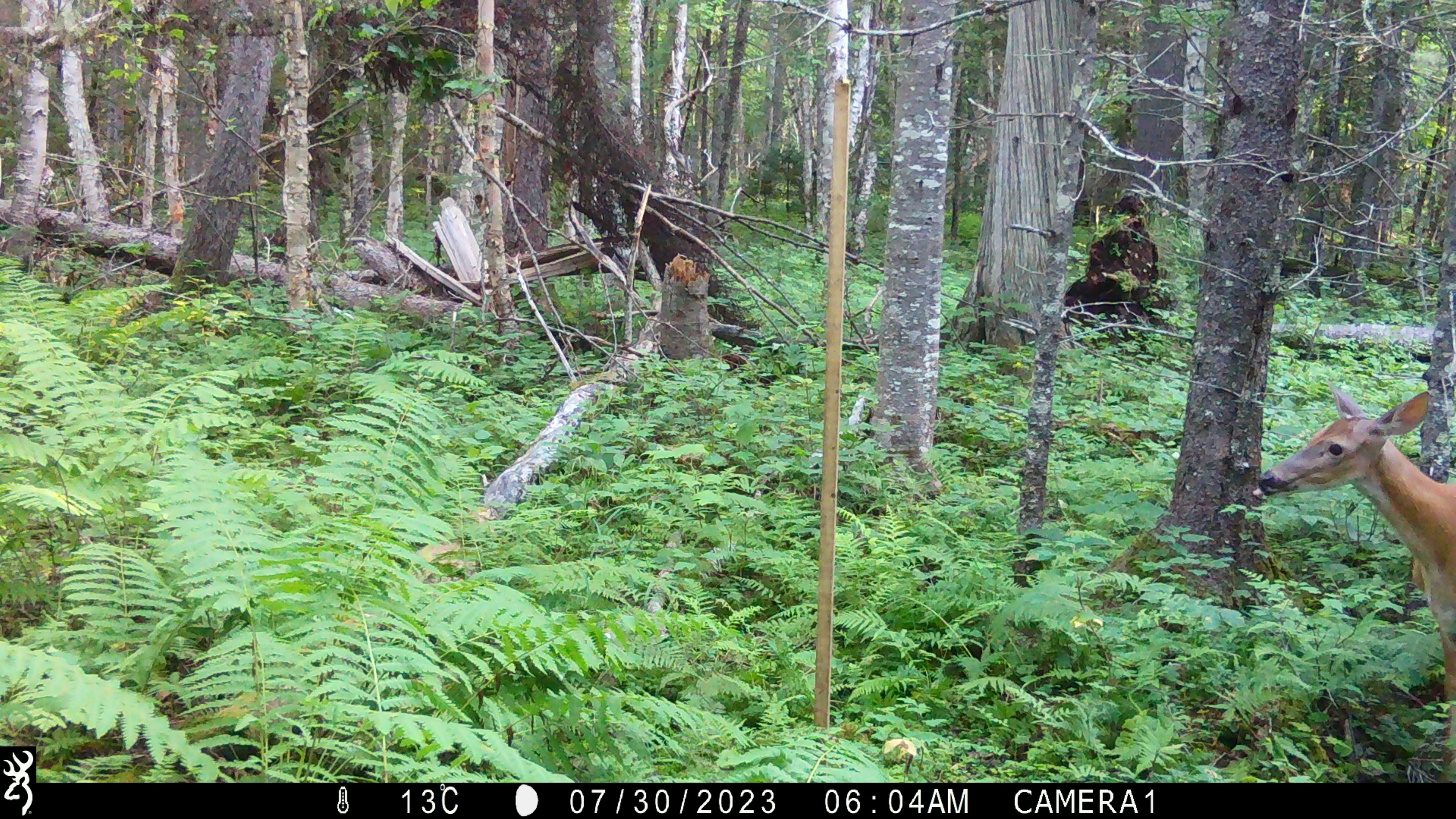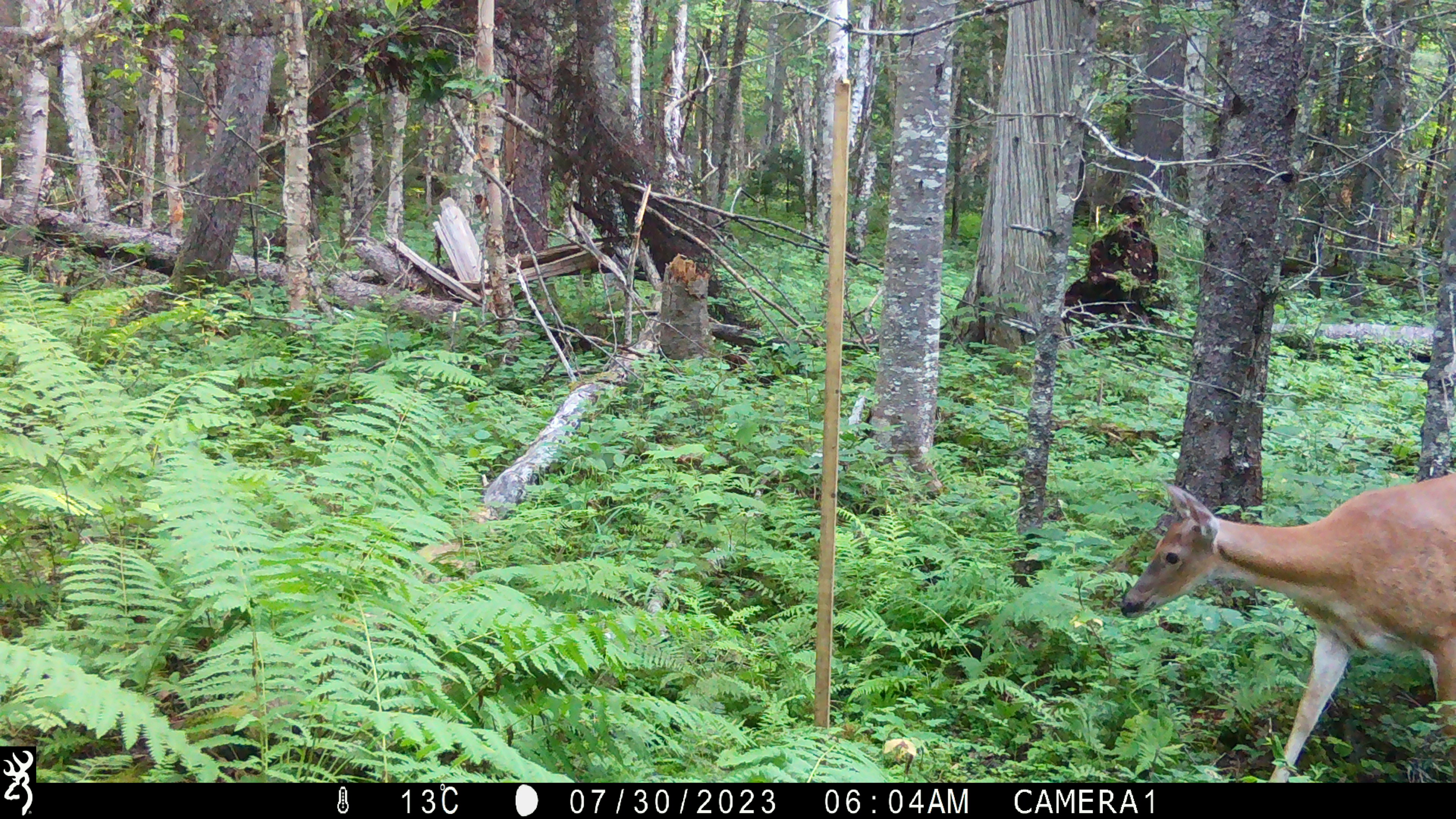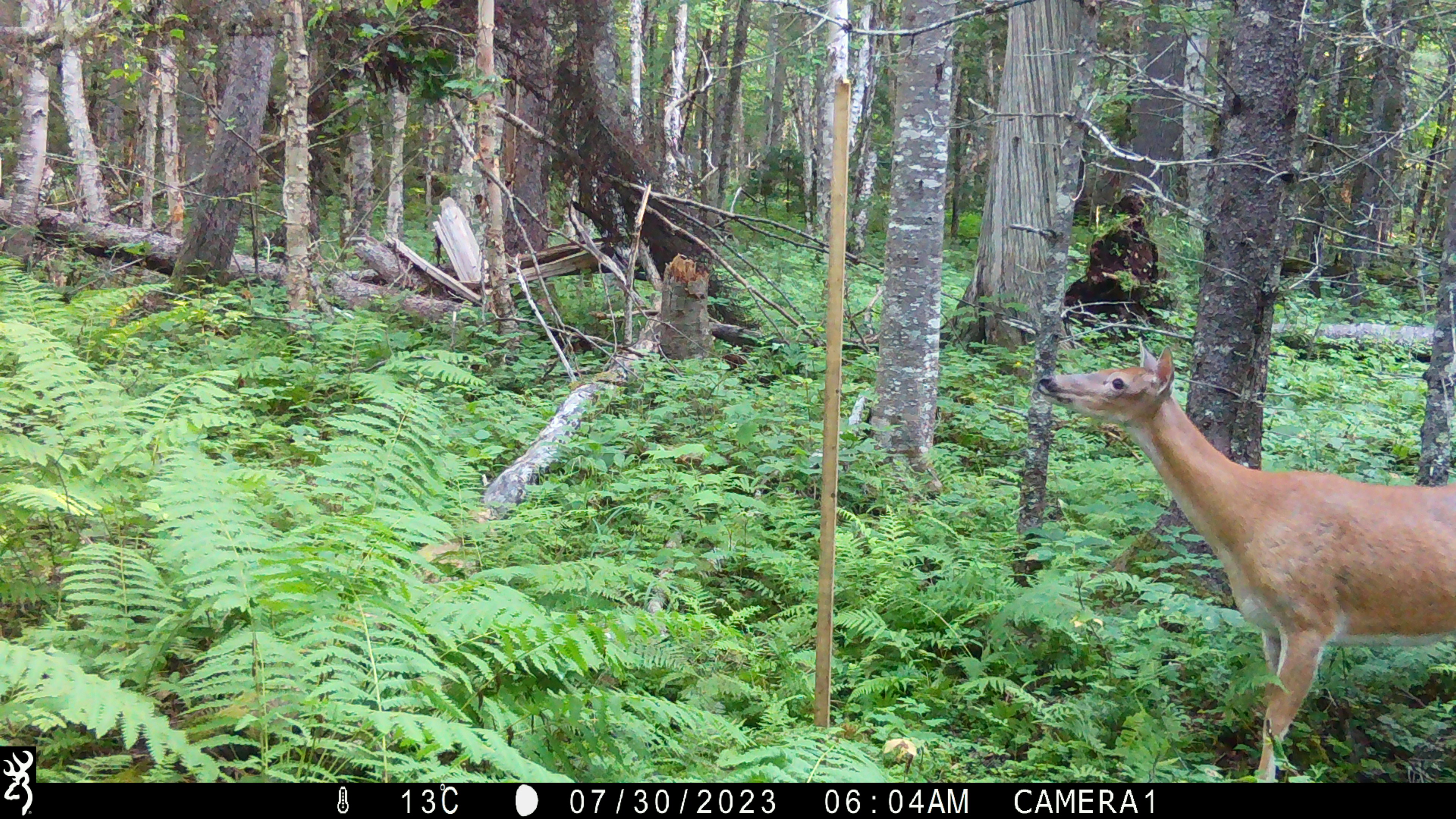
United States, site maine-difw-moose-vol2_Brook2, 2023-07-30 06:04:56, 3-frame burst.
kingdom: Animalia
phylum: Chordata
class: Mammalia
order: Artiodactyla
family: Cervidae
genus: Odocoileus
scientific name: Odocoileus virginianus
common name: white-tailed deer